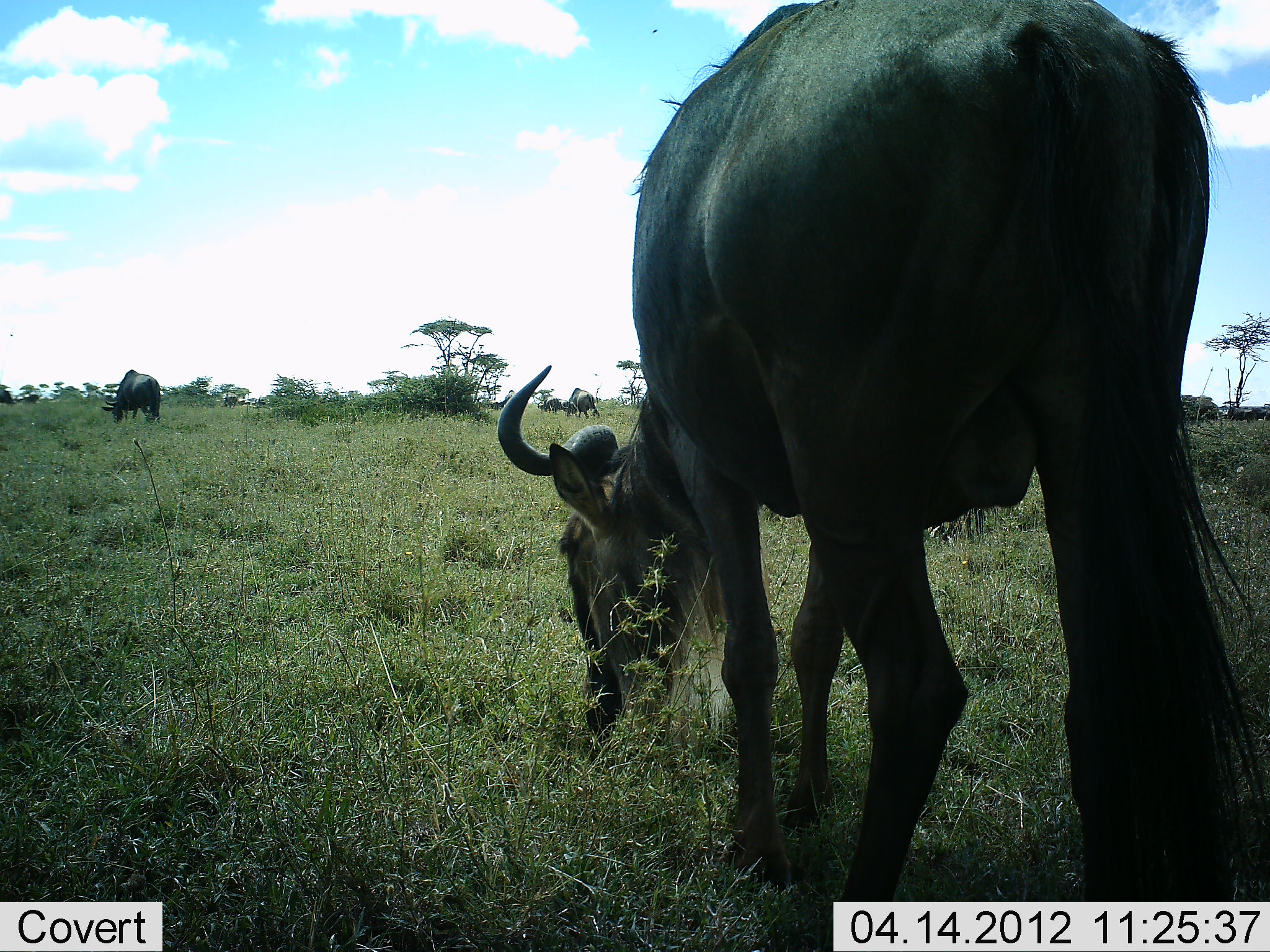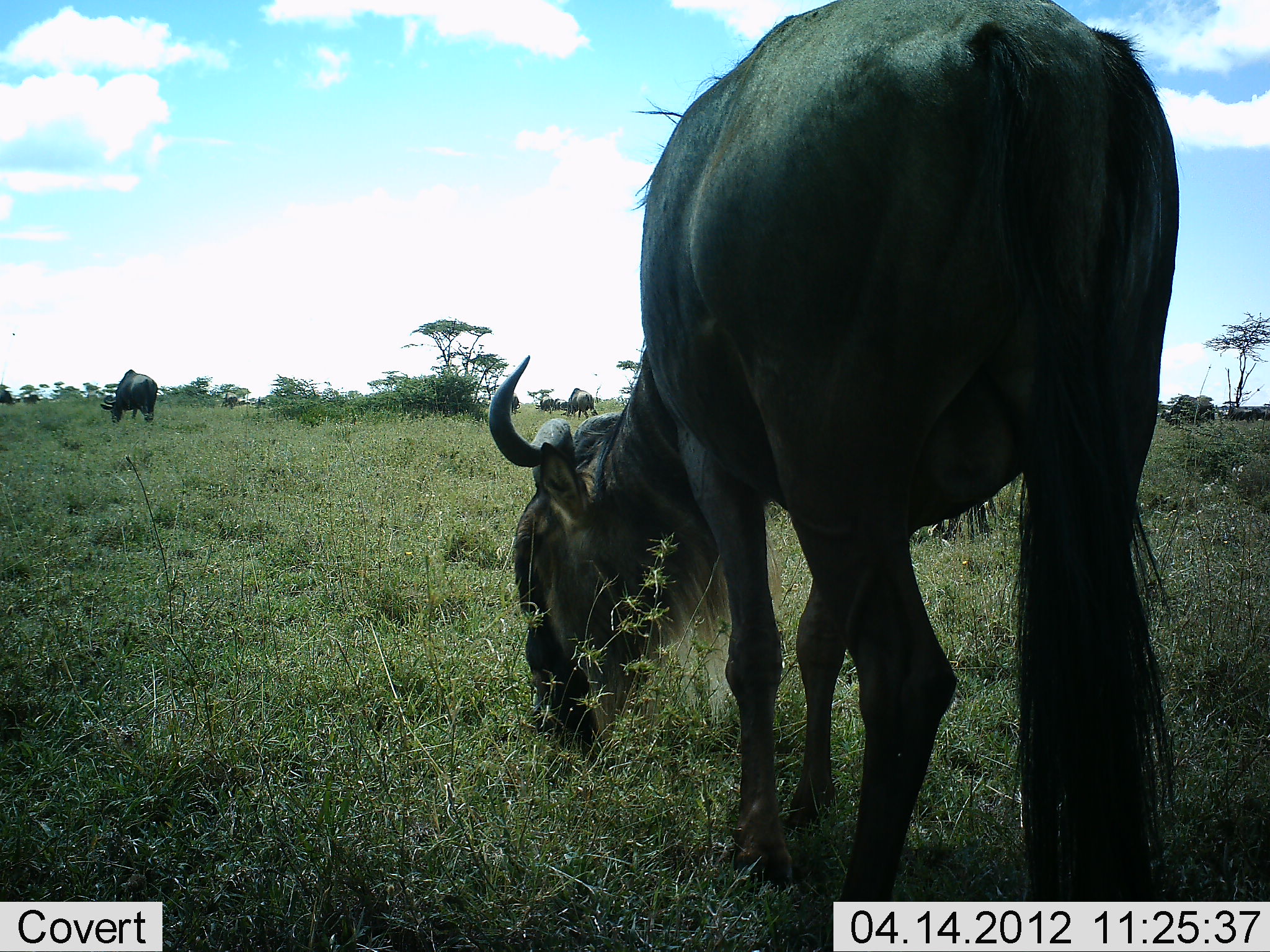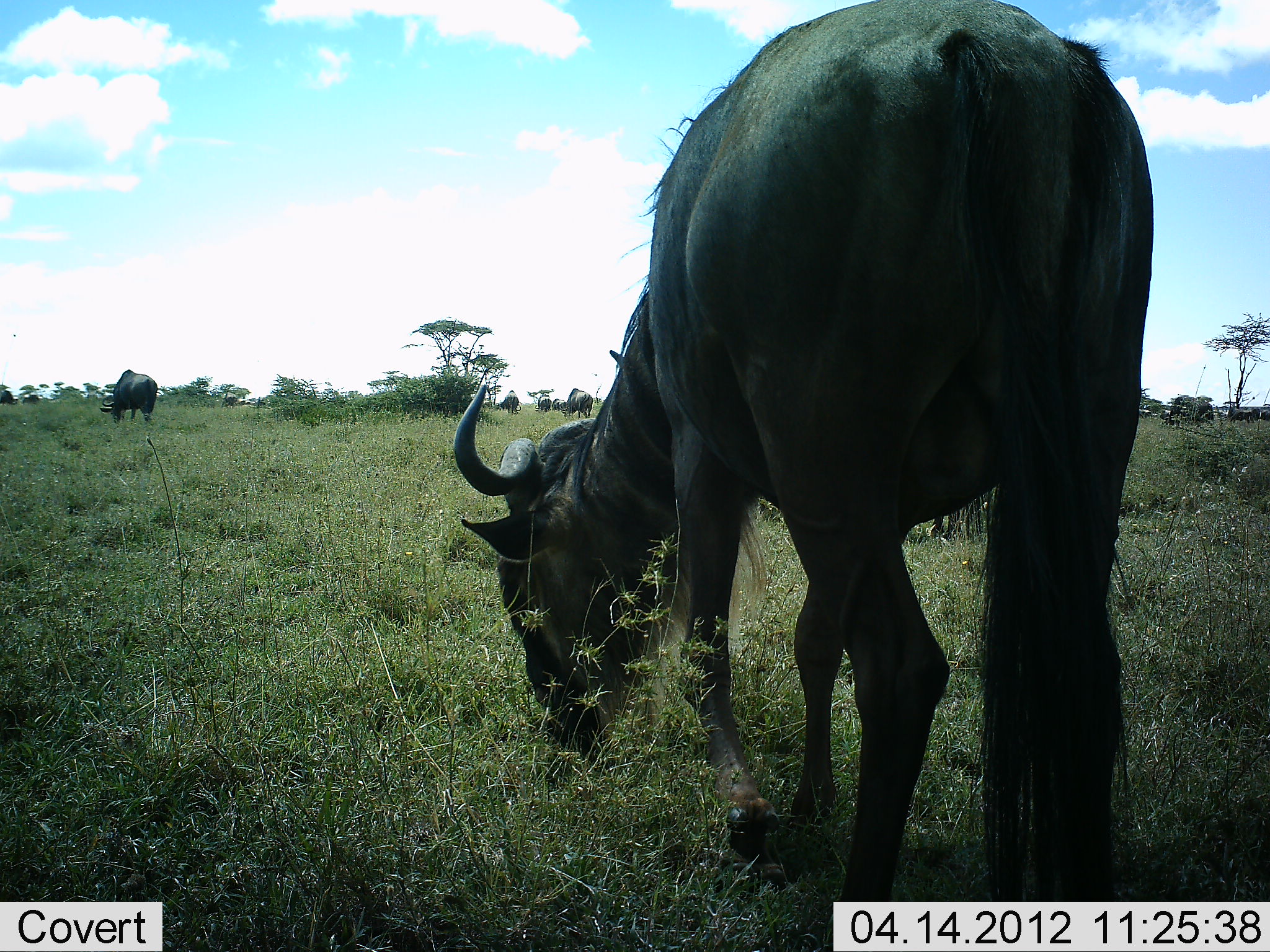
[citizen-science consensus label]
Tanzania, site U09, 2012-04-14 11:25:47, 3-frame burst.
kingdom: Animalia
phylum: Chordata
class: Mammalia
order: Artiodactyla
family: Bovidae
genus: Connochaetes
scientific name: Connochaetes taurinus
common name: blue wildebeest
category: wildebeest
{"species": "wildebeest (blue wildebeest) (Connochaetes taurinus)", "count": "2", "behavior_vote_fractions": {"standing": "44%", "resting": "0%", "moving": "11%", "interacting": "0%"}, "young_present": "0%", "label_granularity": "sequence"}